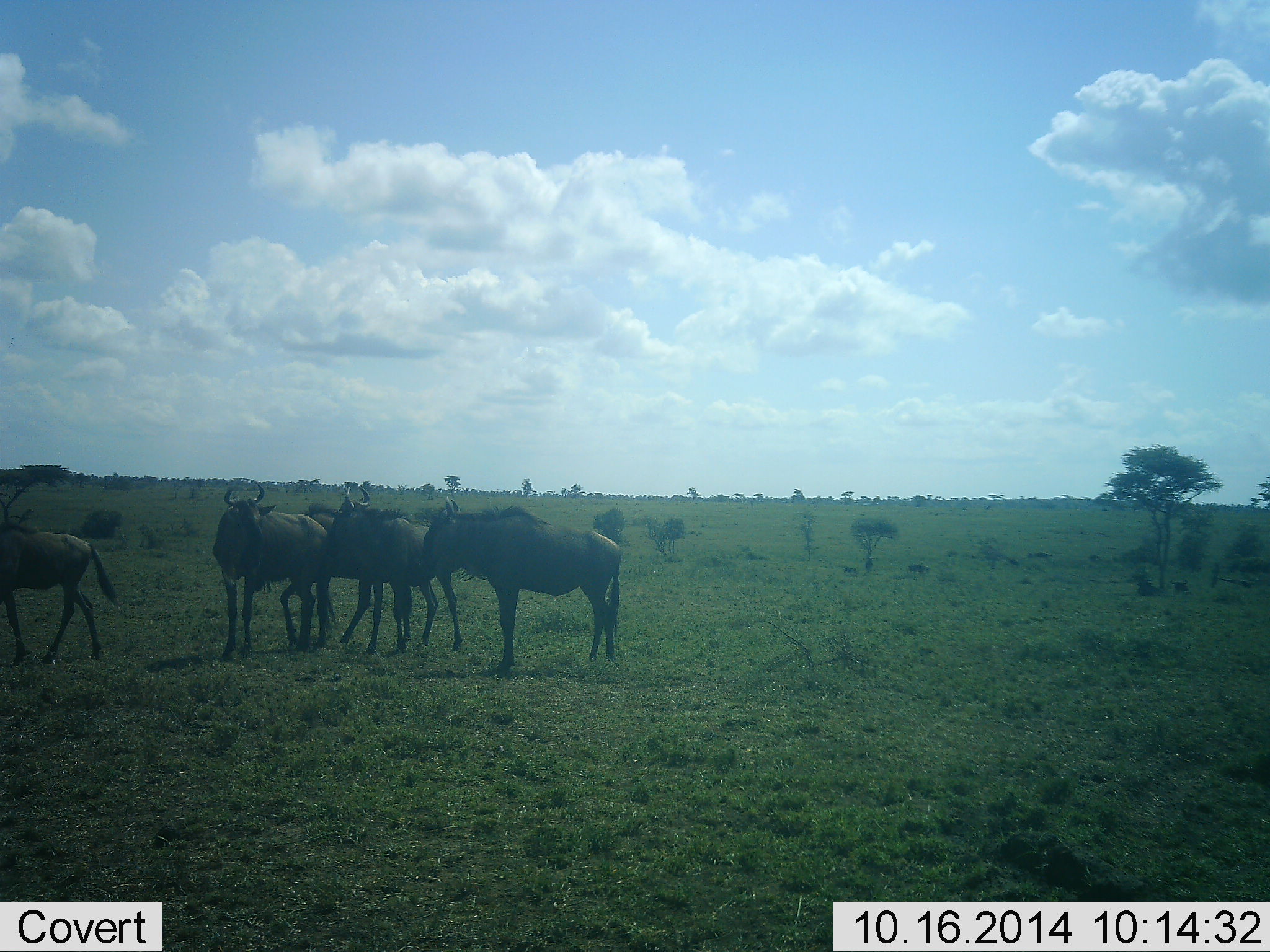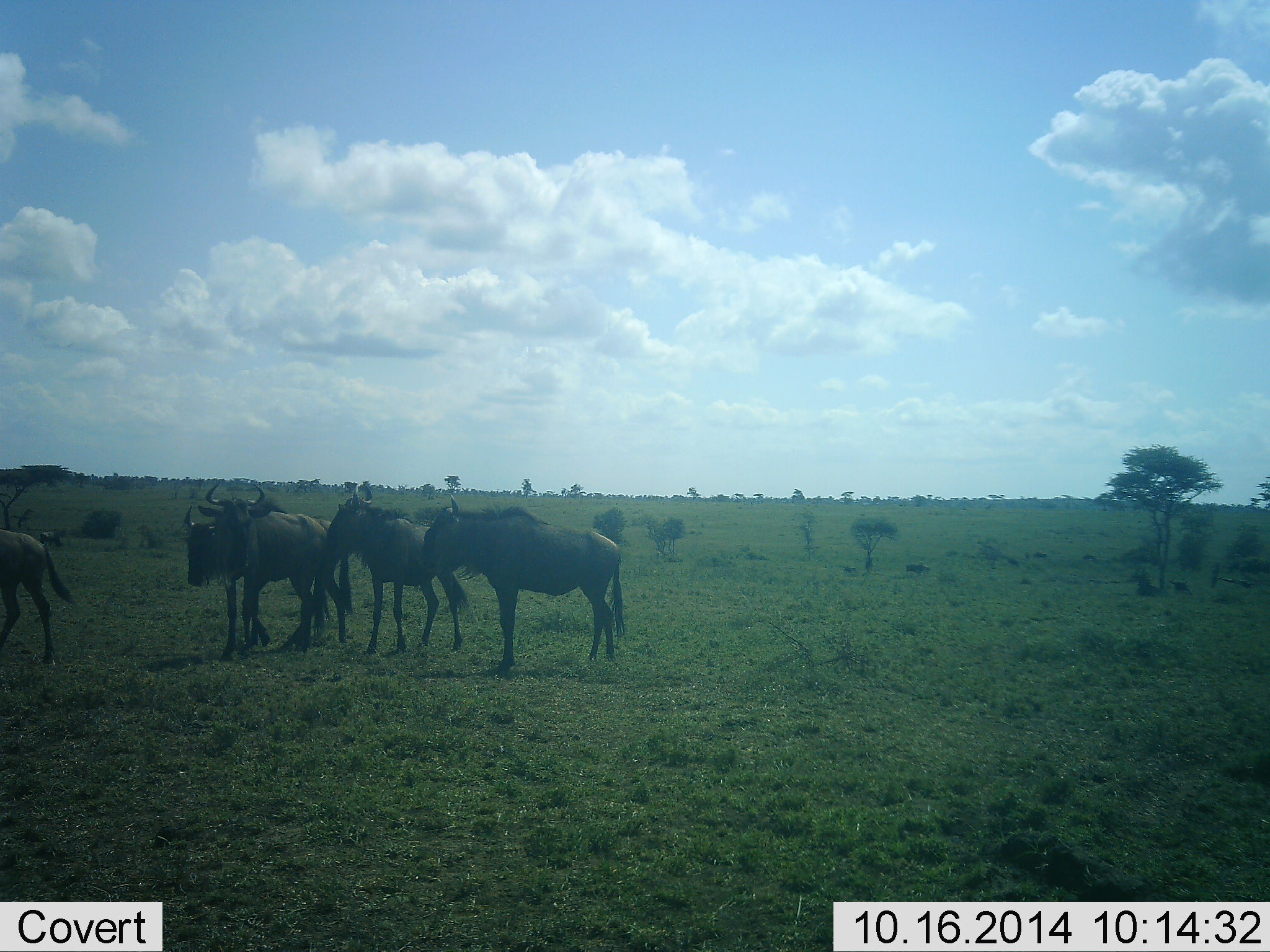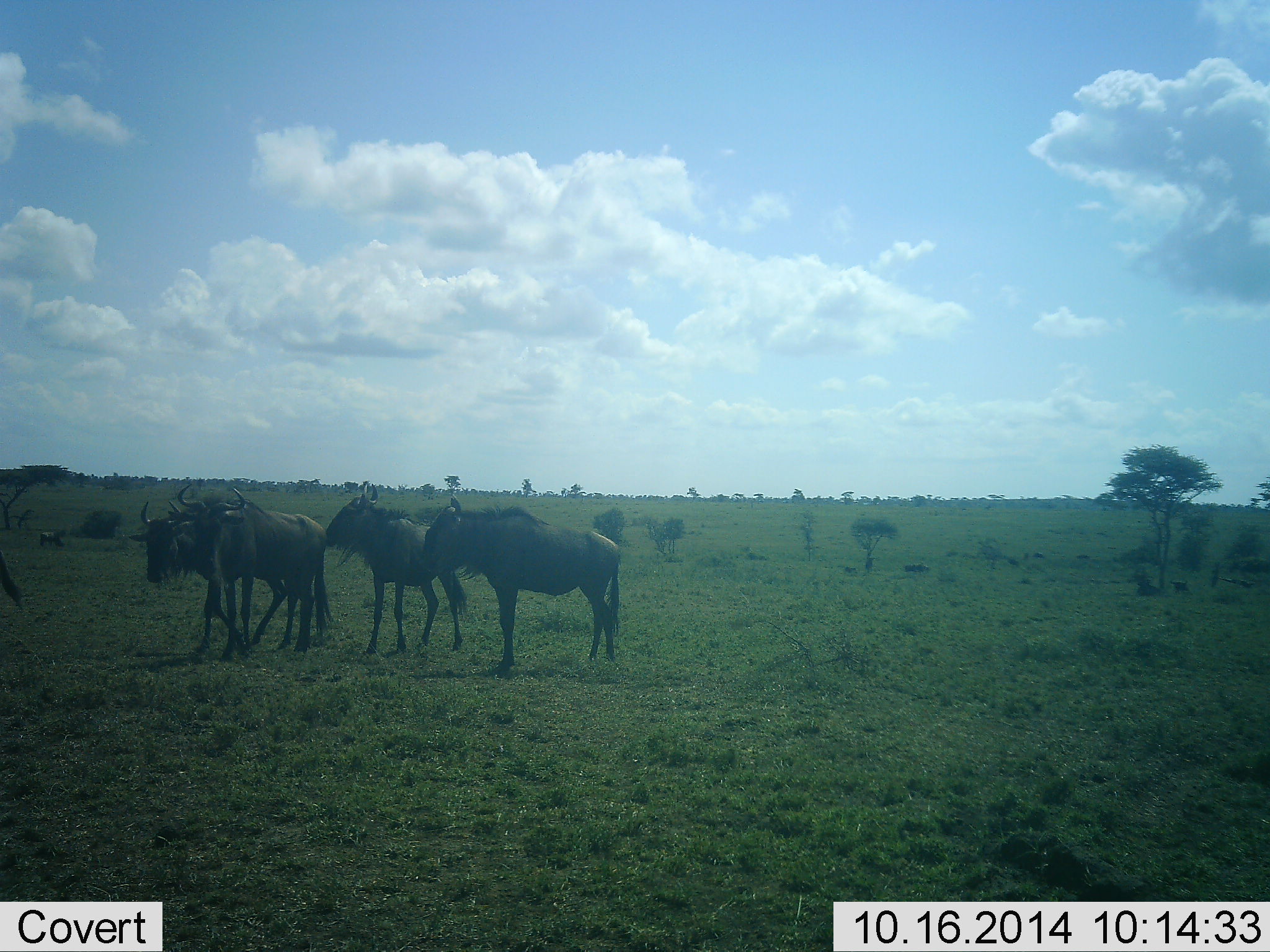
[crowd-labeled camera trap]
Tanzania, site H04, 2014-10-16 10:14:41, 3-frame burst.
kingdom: Animalia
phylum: Chordata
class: Mammalia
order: Artiodactyla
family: Bovidae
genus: Connochaetes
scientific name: Connochaetes taurinus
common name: blue wildebeest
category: wildebeest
Wildebeest (blue wildebeest) (Connochaetes taurinus), count 5. Behavior (volunteer vote fractions): standing 90%, resting 0%, moving 70%, interacting 20%. Young present (vote fraction): 0%. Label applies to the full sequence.